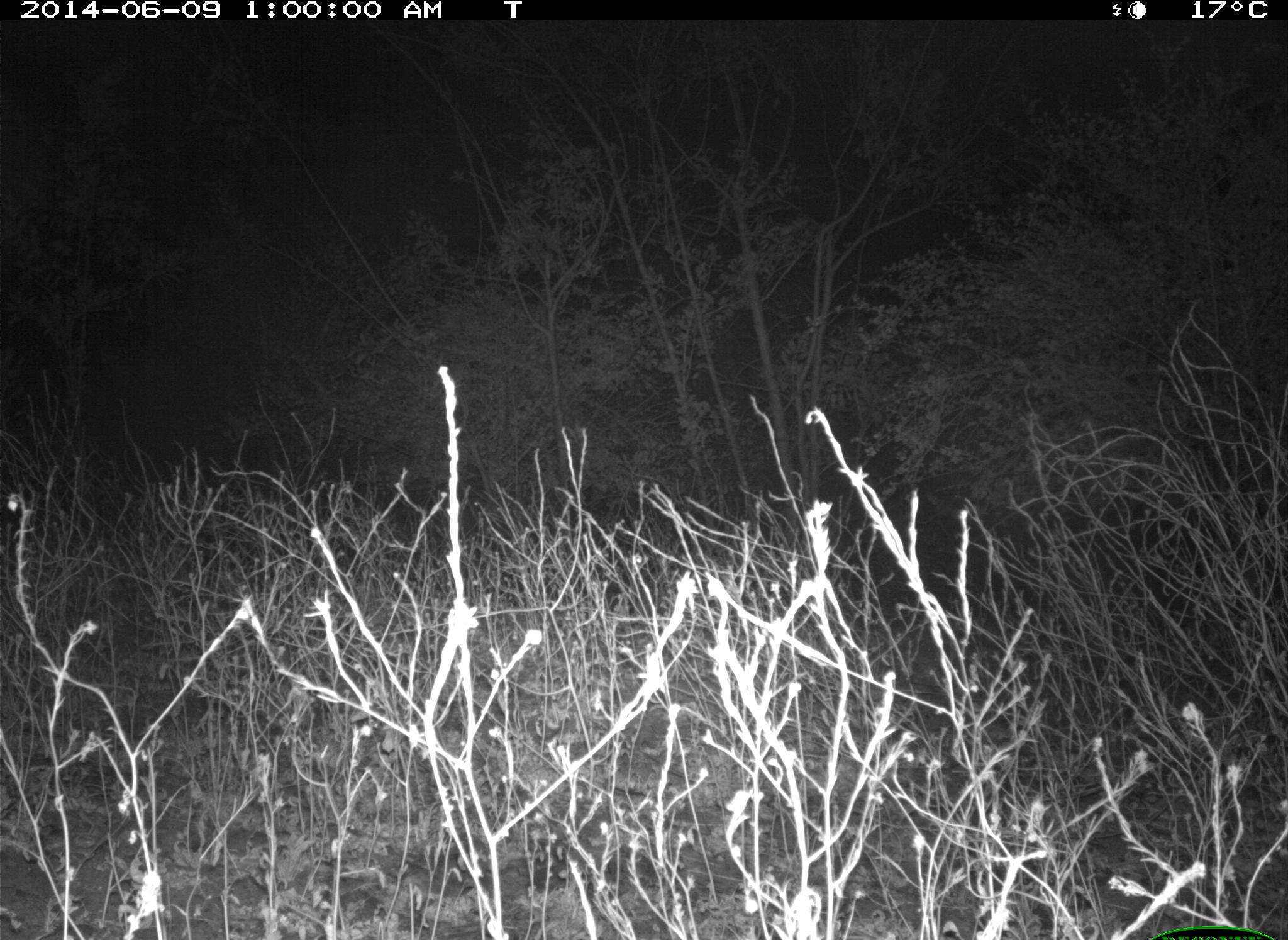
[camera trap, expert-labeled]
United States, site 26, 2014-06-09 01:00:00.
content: no animal present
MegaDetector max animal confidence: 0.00